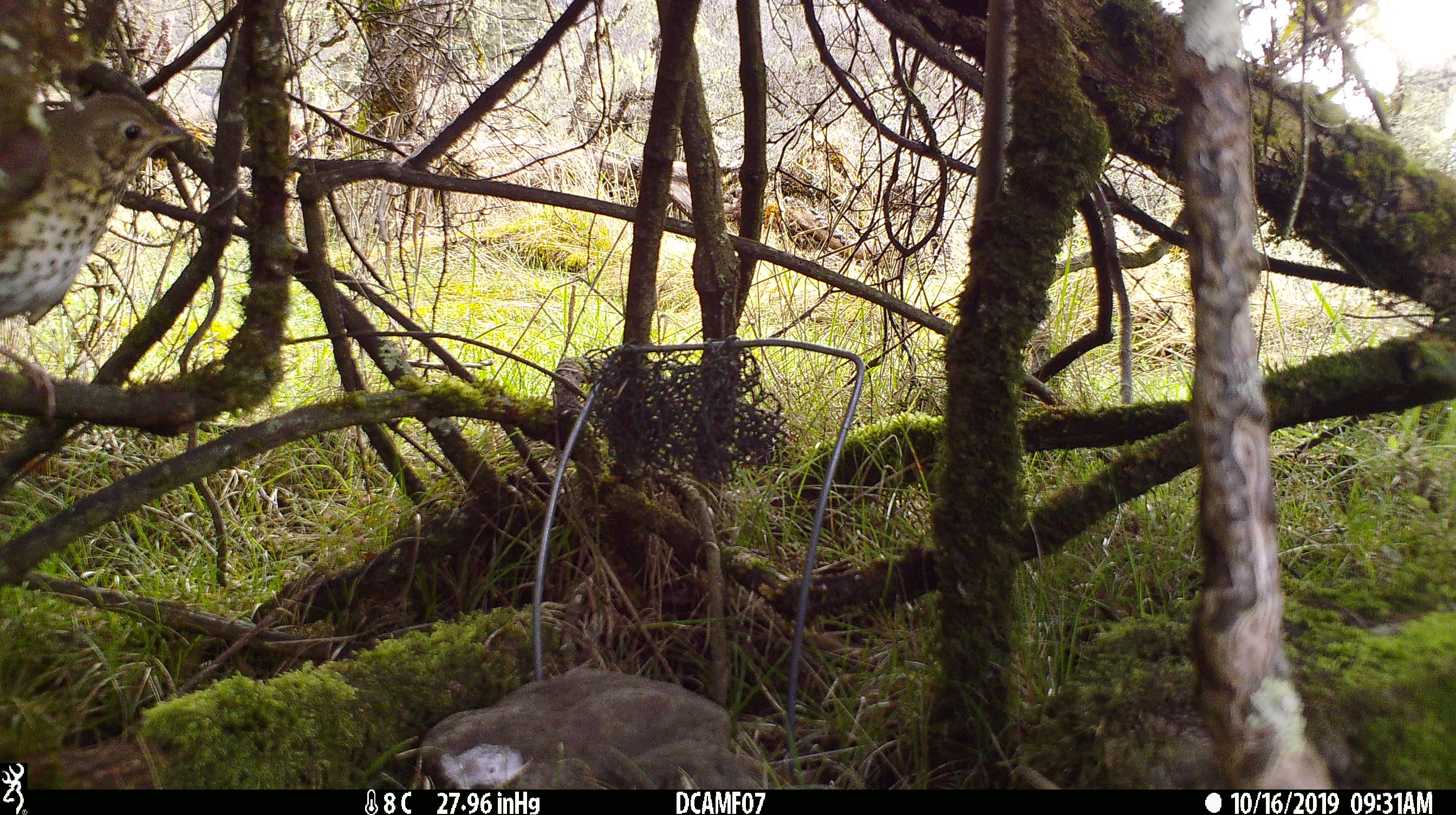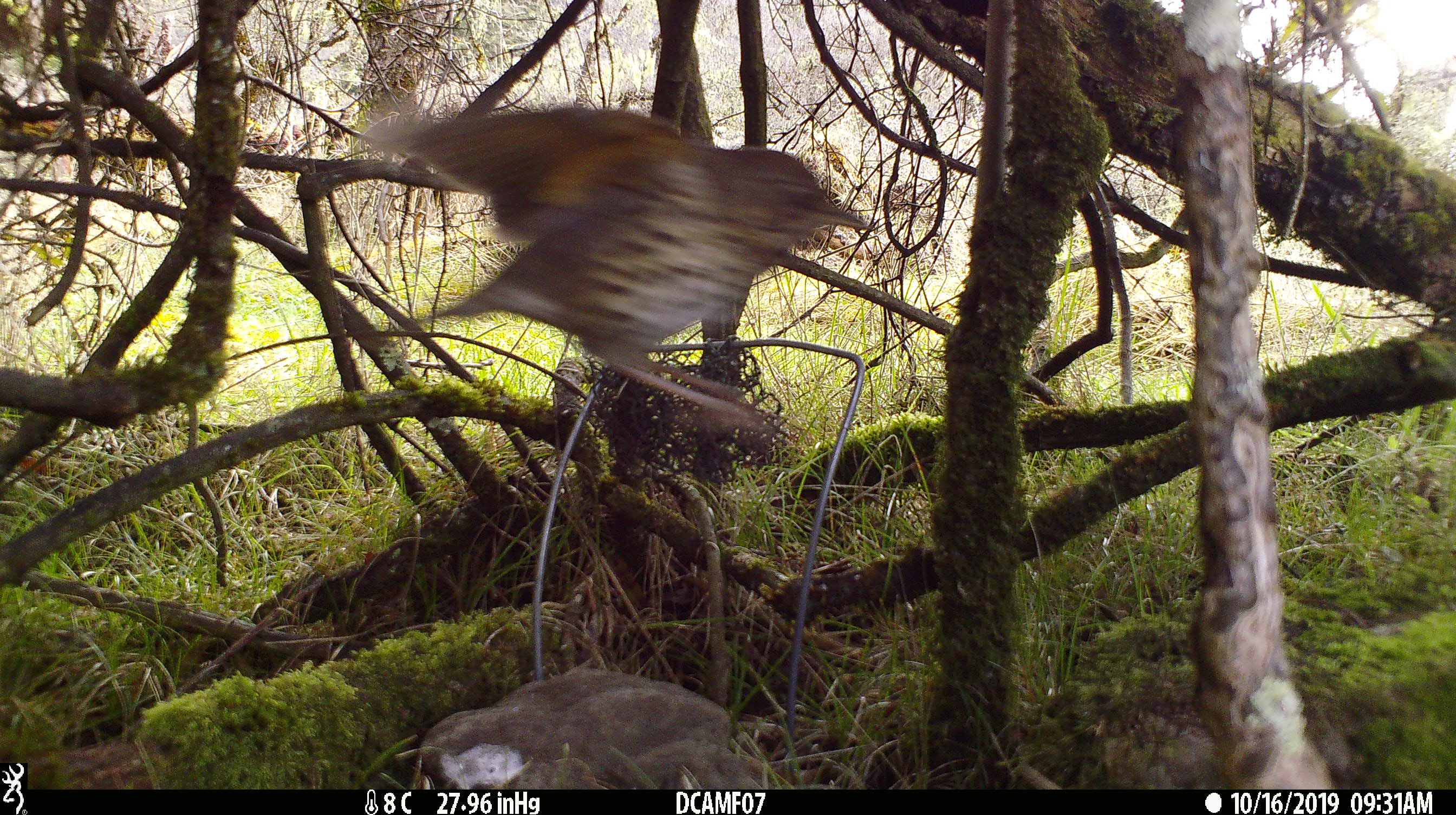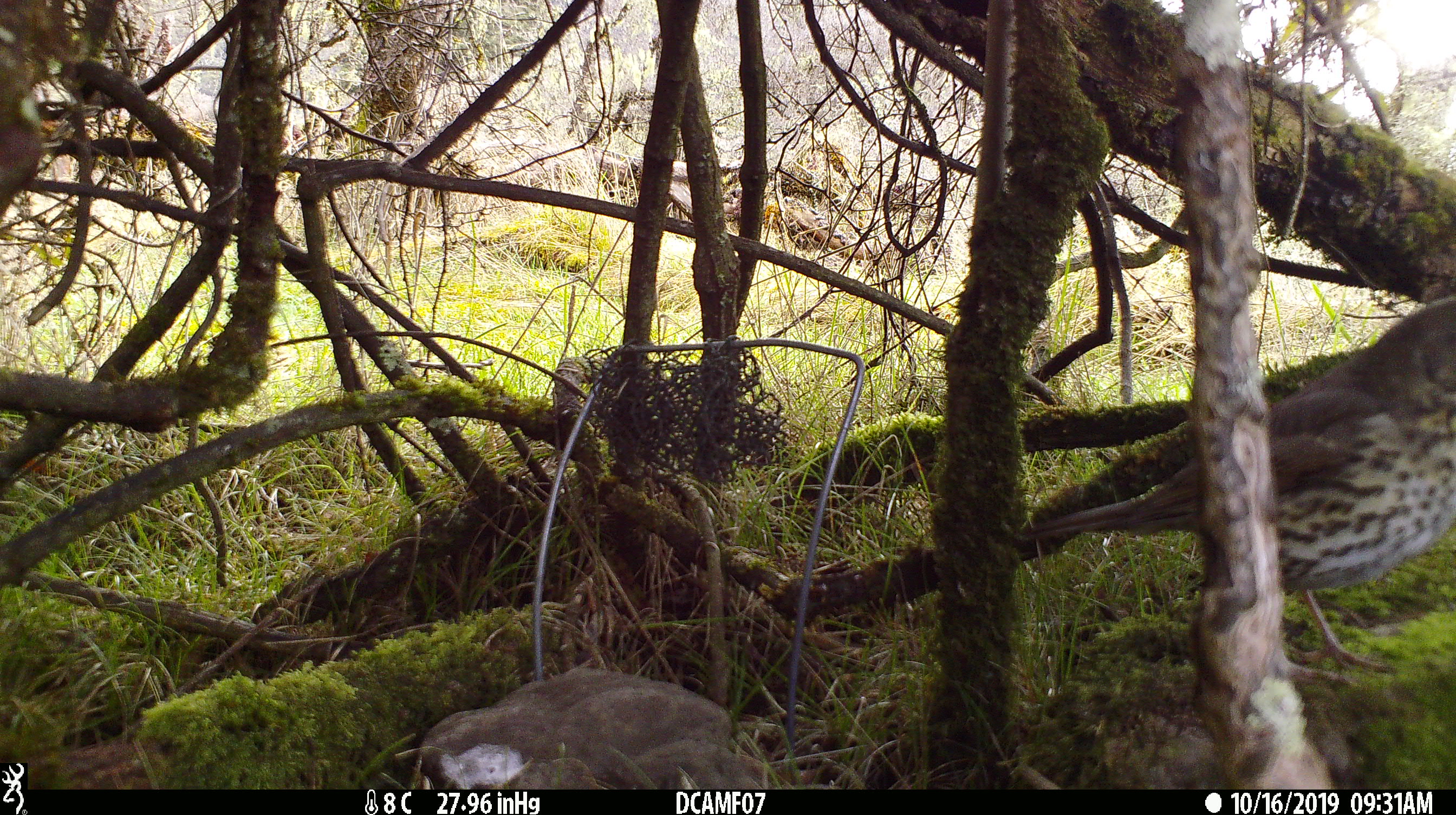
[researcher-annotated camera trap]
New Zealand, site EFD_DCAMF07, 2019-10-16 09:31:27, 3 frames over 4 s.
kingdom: Animalia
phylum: Chordata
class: Aves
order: Passeriformes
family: Turdidae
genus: Turdus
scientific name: Turdus philomelos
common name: song thrush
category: thrush